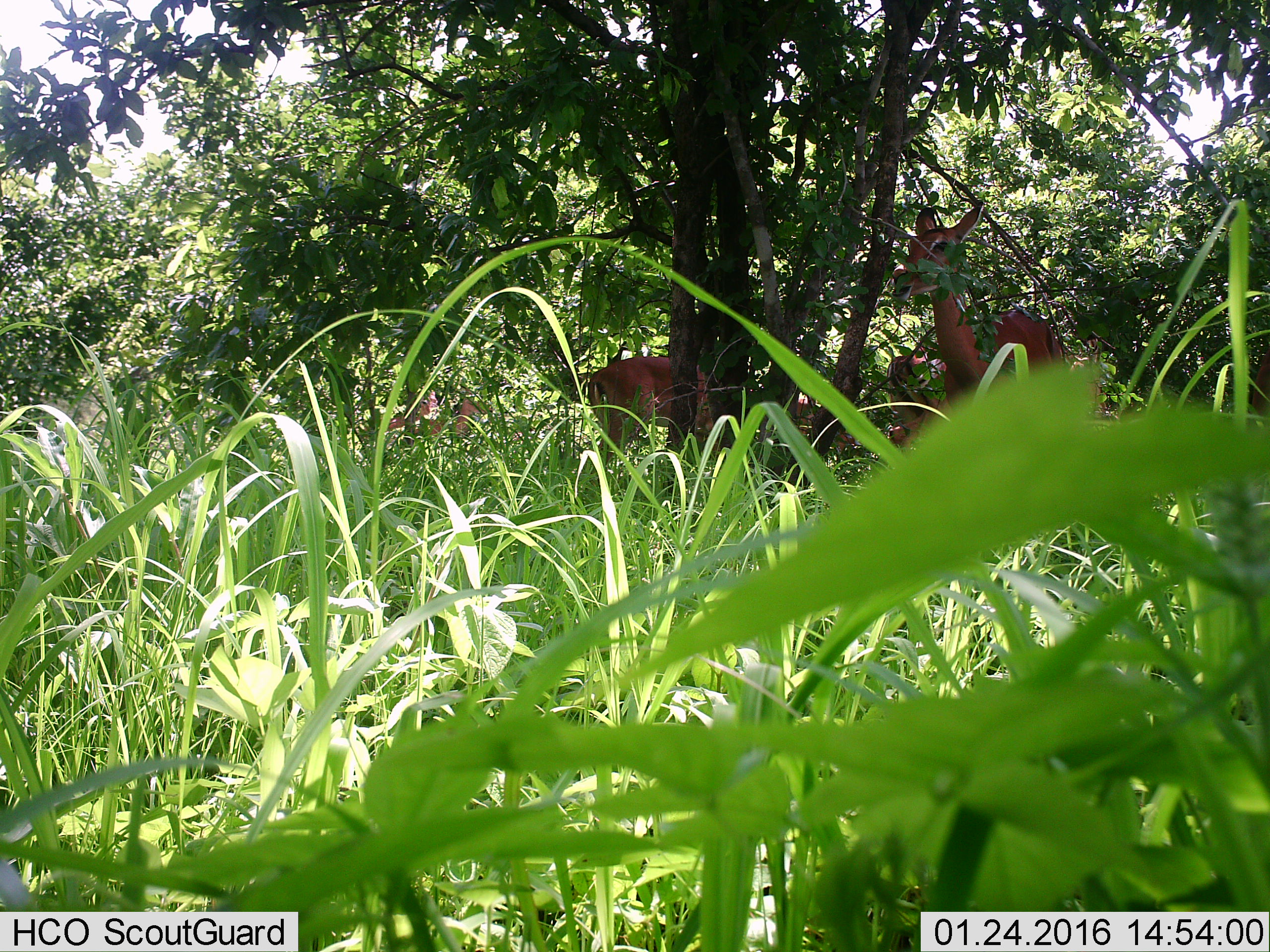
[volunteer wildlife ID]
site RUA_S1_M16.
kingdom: Animalia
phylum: Chordata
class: Mammalia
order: Artiodactyla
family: Bovidae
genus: Aepyceros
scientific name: Aepyceros melampus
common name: impala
Impala (Aepyceros melampus), count 5. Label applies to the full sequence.